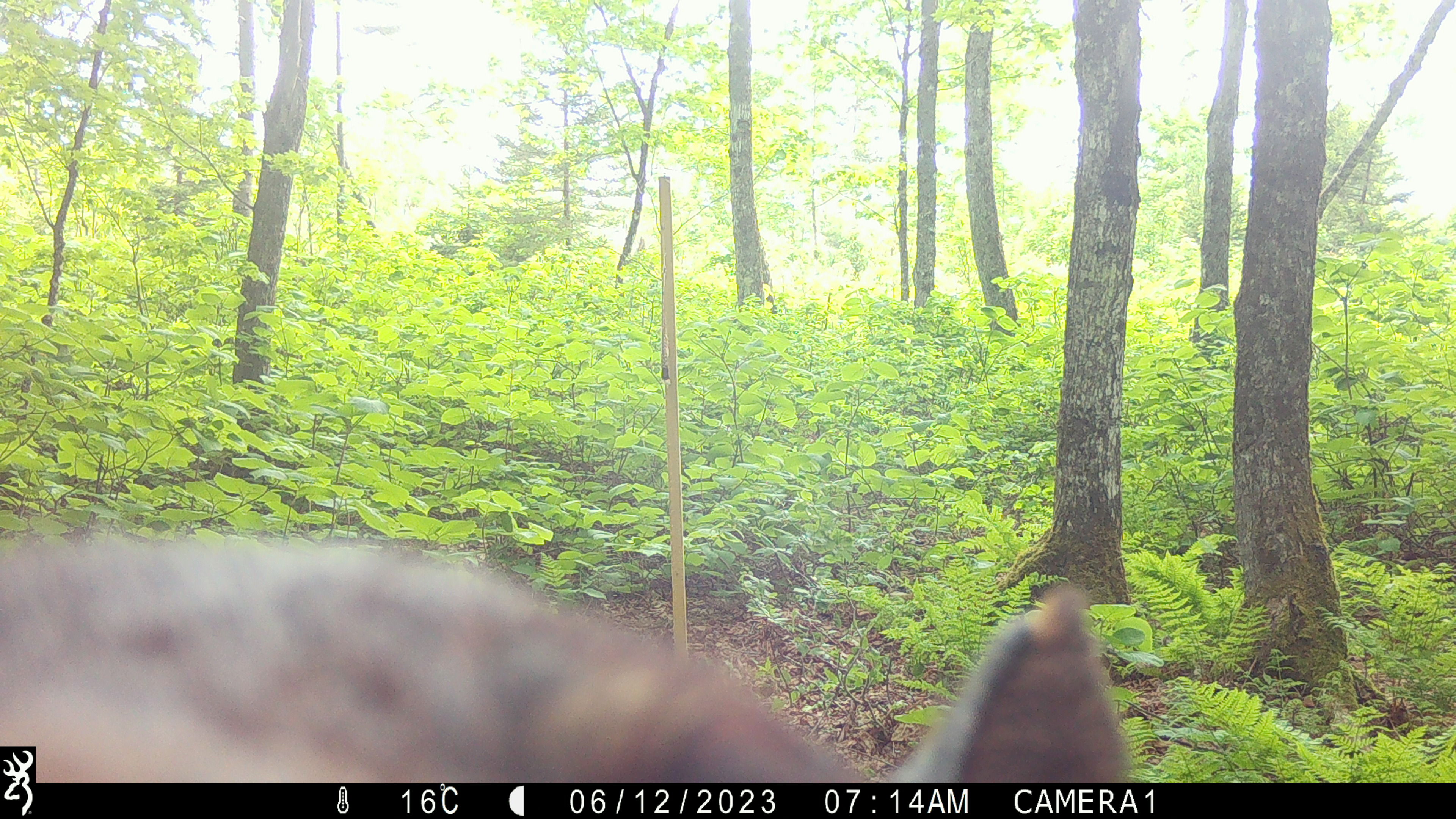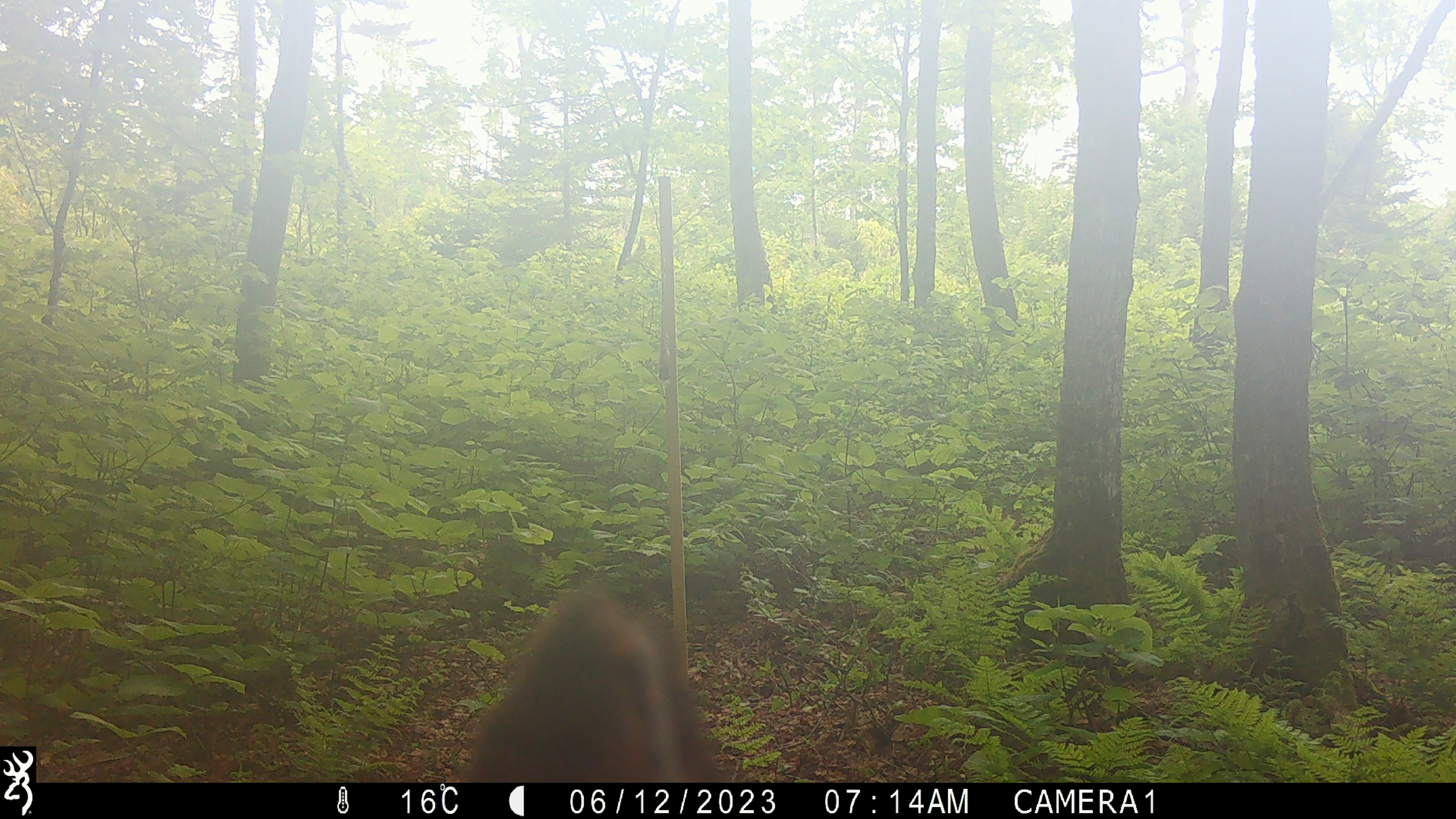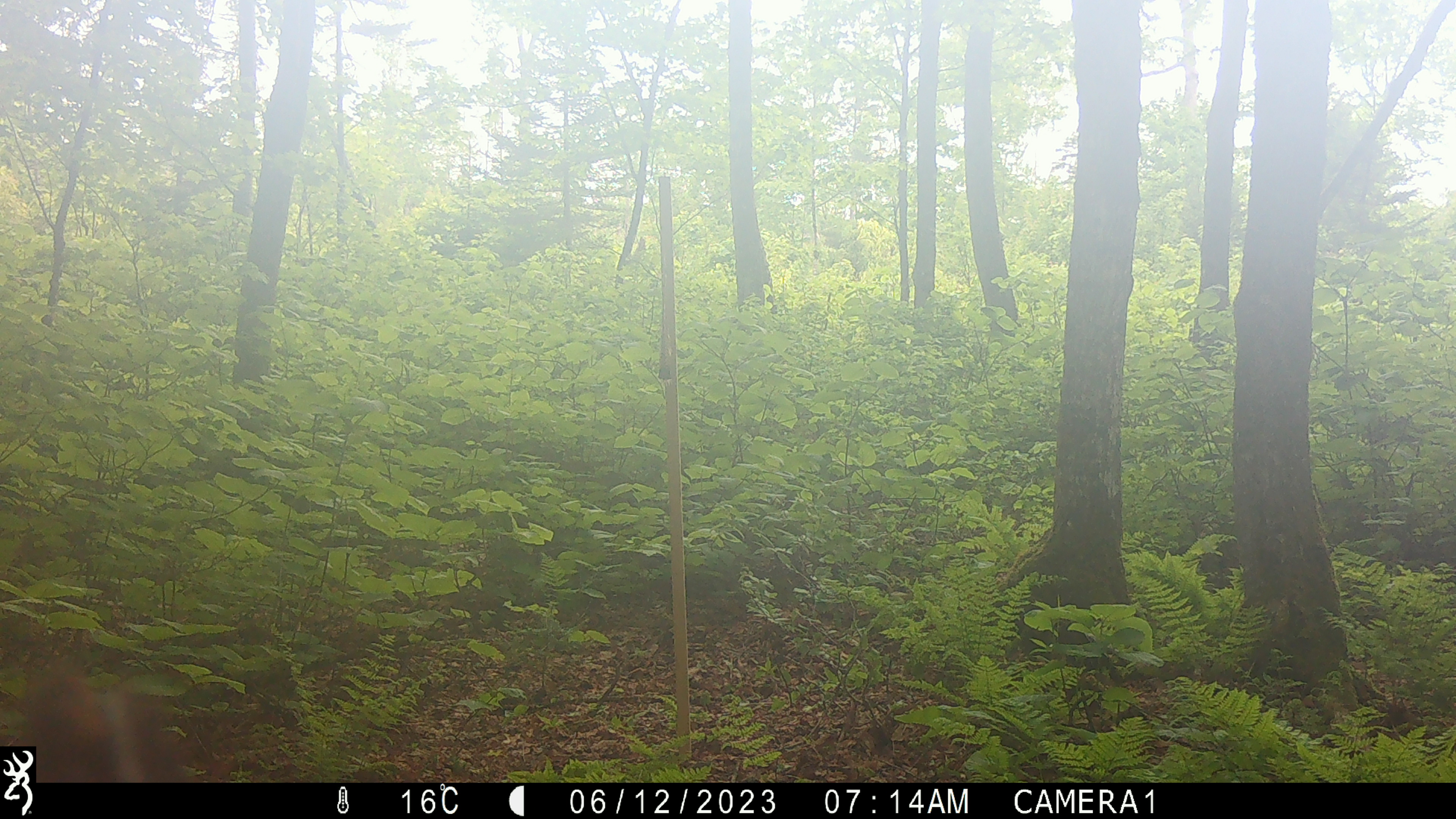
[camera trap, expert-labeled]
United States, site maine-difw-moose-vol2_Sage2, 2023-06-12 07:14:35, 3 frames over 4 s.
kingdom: Animalia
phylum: Chordata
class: Mammalia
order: Carnivora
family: Ursidae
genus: Ursus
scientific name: Ursus americanus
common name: black bear